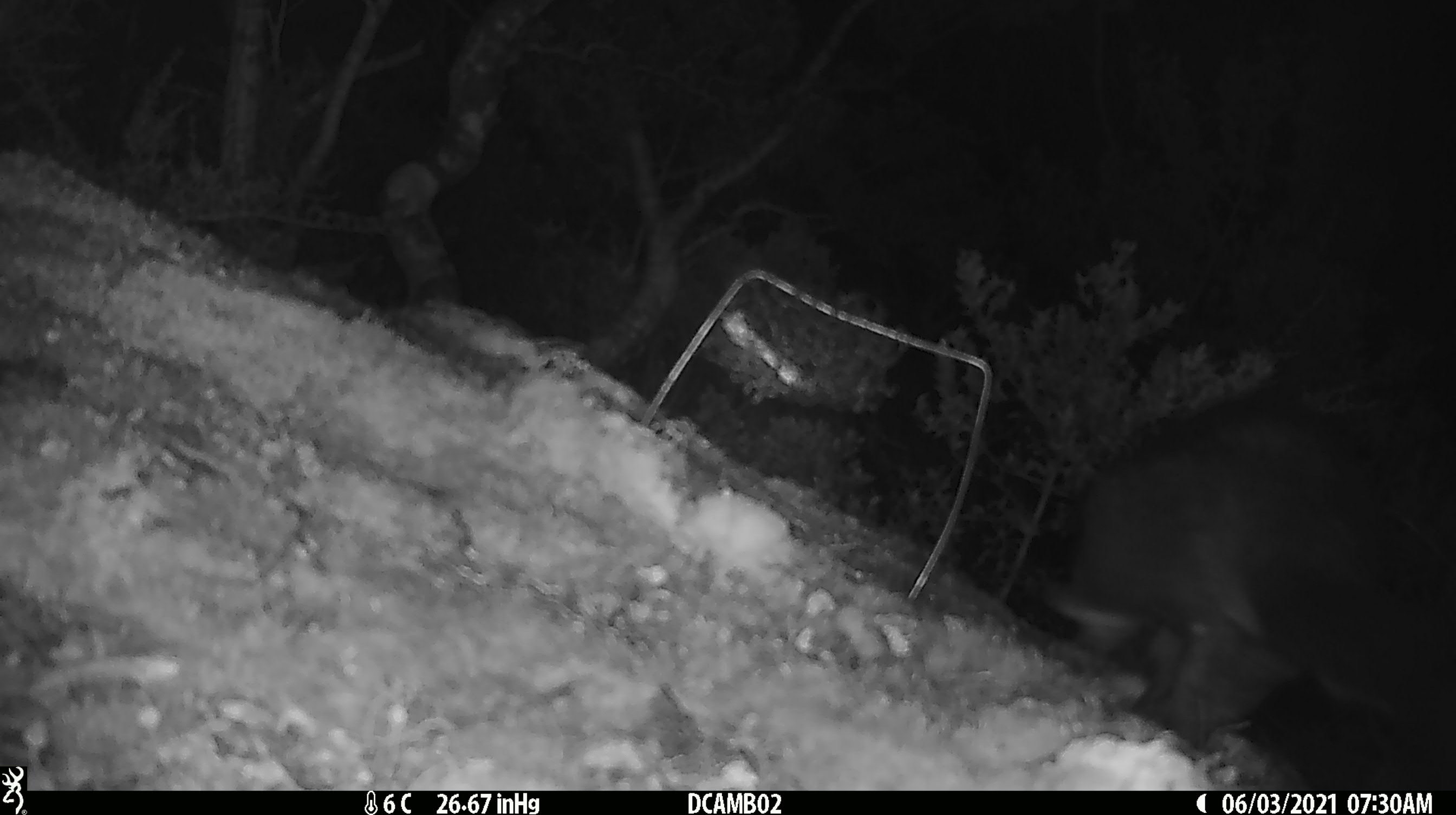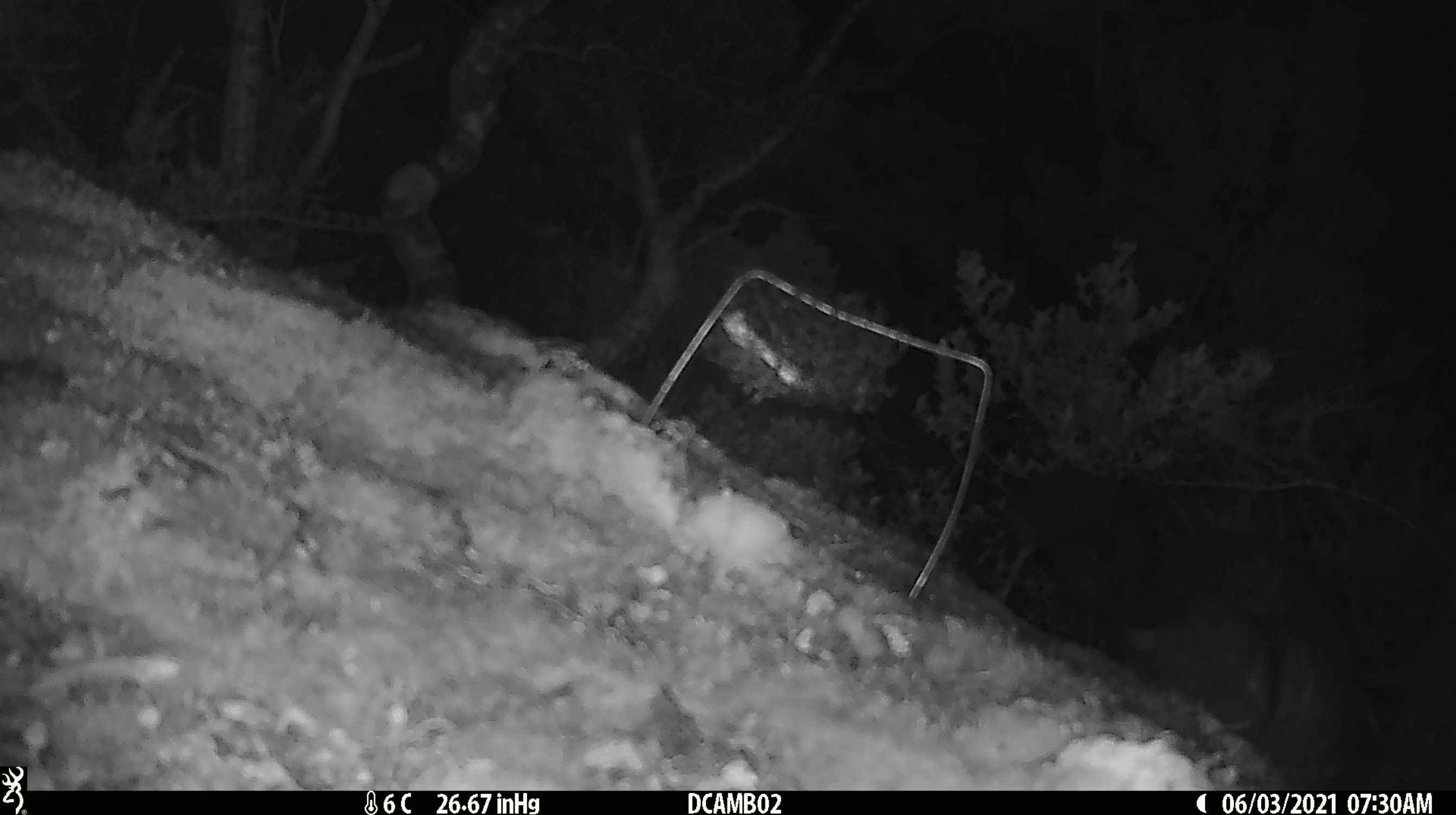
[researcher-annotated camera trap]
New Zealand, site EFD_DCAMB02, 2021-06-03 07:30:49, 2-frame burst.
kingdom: Animalia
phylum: Chordata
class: Mammalia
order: Diprotodontia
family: Phalangeridae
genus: Trichosurus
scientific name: Trichosurus vulpecula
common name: common brushtail possum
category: possum